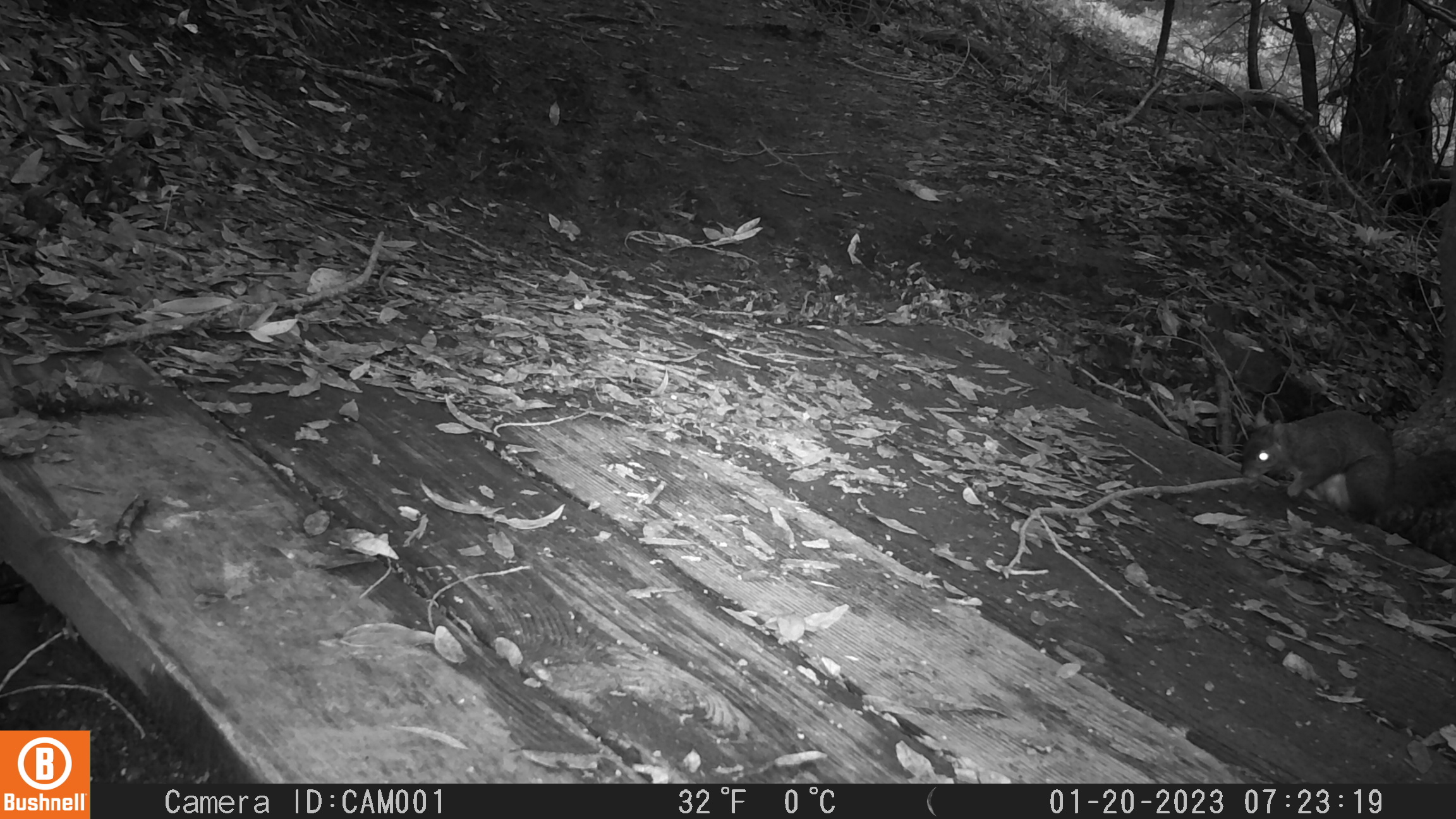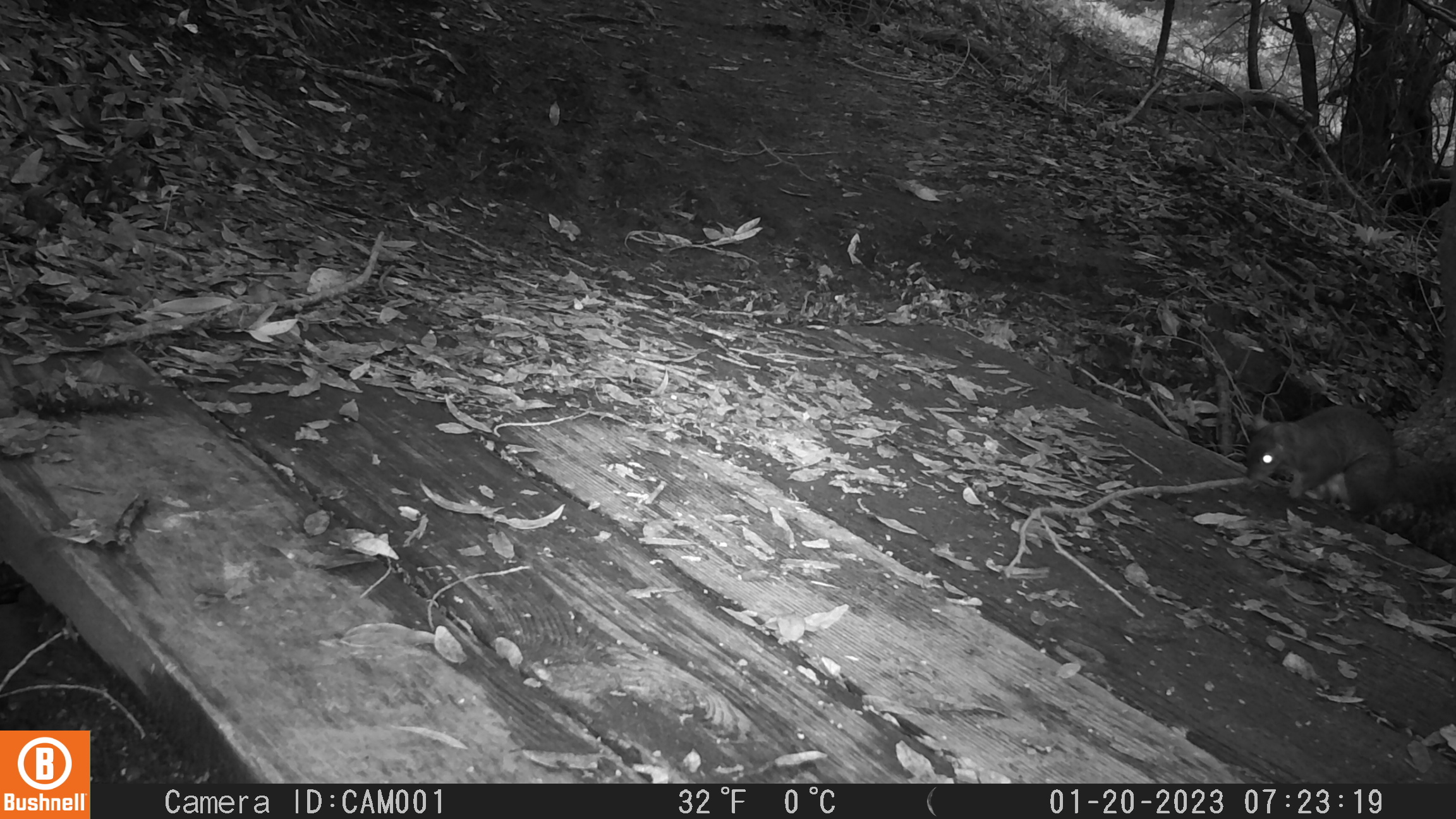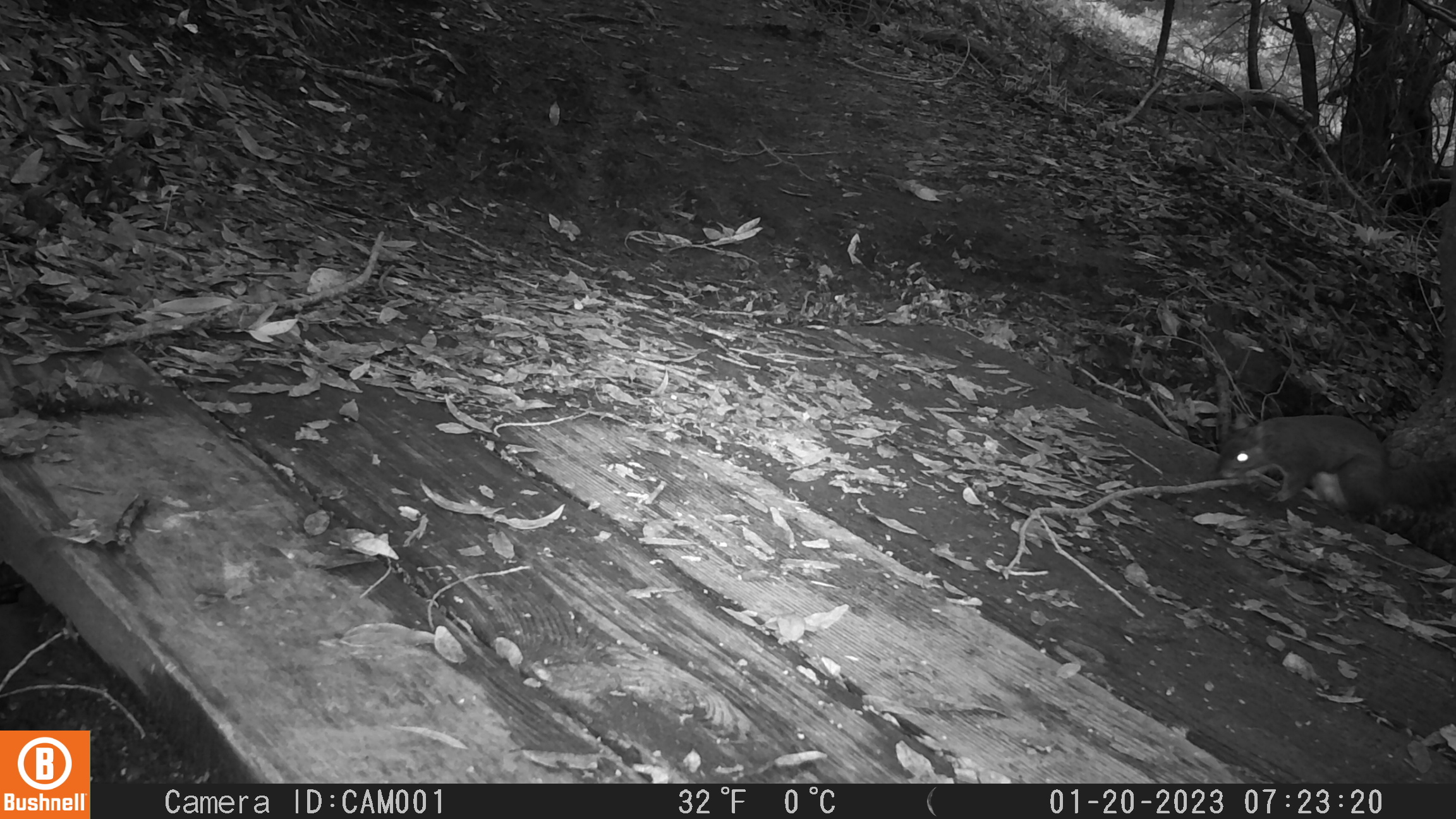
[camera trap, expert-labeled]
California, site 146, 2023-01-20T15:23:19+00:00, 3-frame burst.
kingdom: Animalia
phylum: Chordata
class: Mammalia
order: Rodentia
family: Sciuridae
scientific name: Sciuridae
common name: squirrel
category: unknown squirrel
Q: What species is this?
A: Unknown squirrel (squirrel) (Sciuridae).